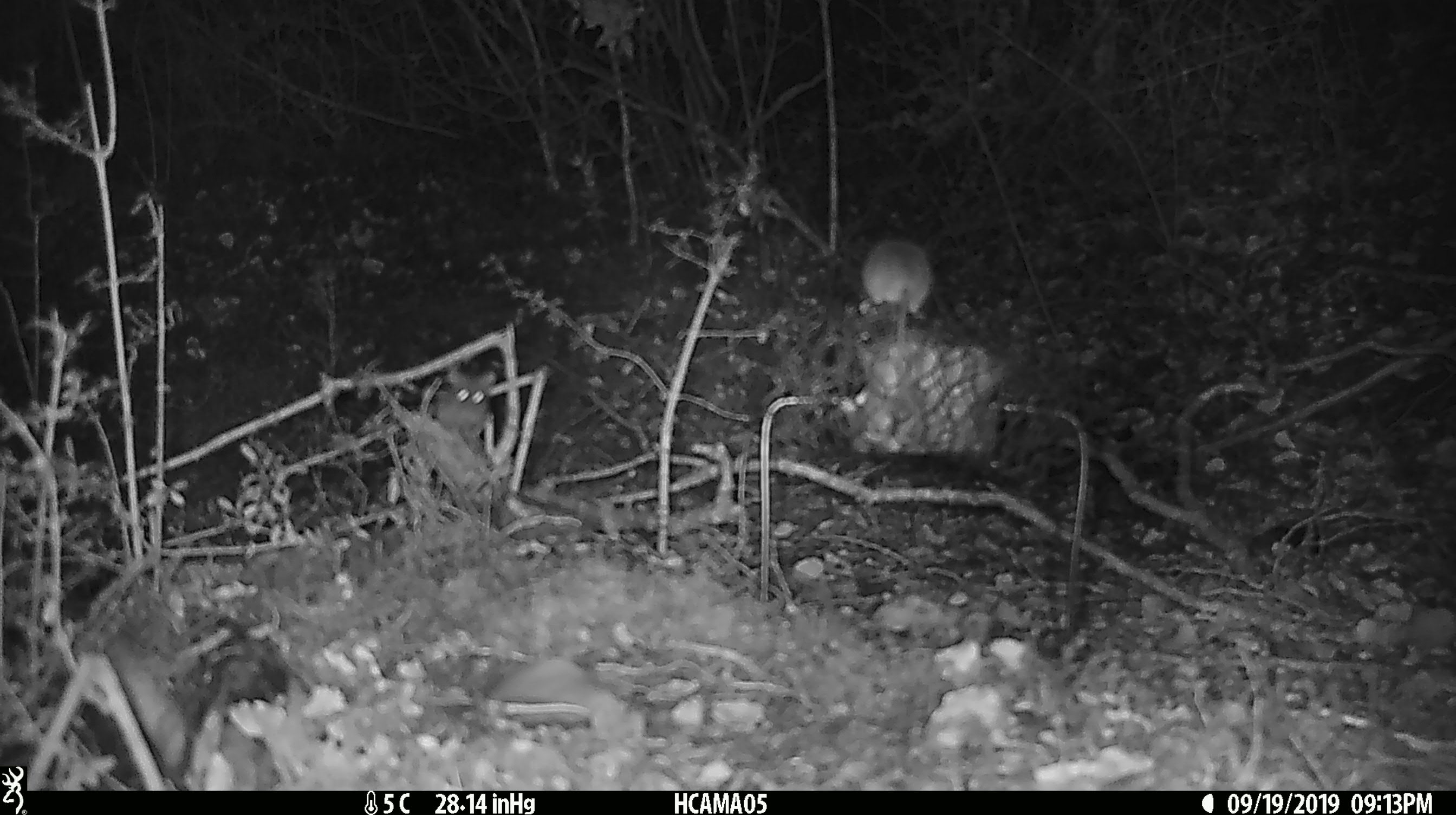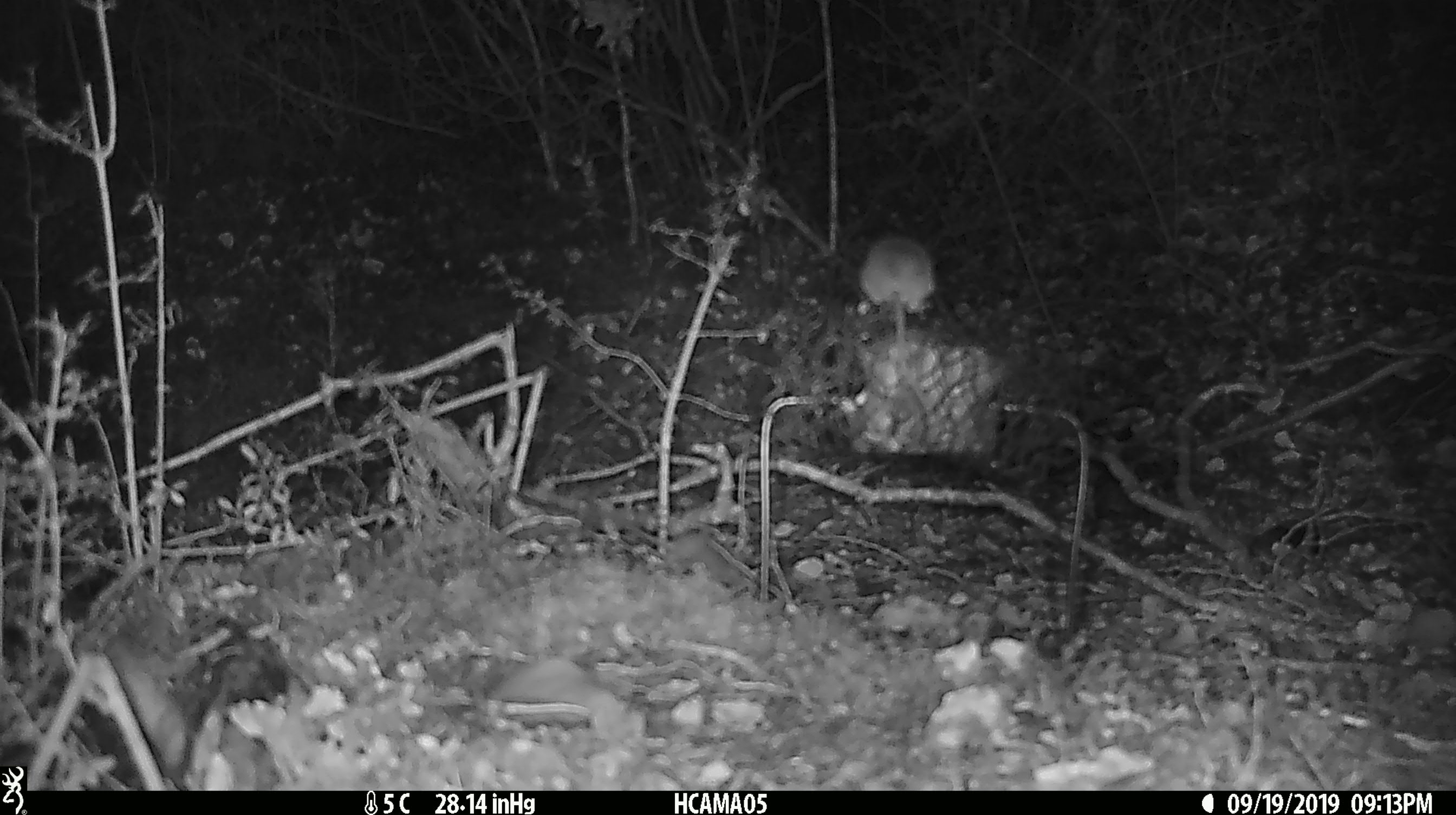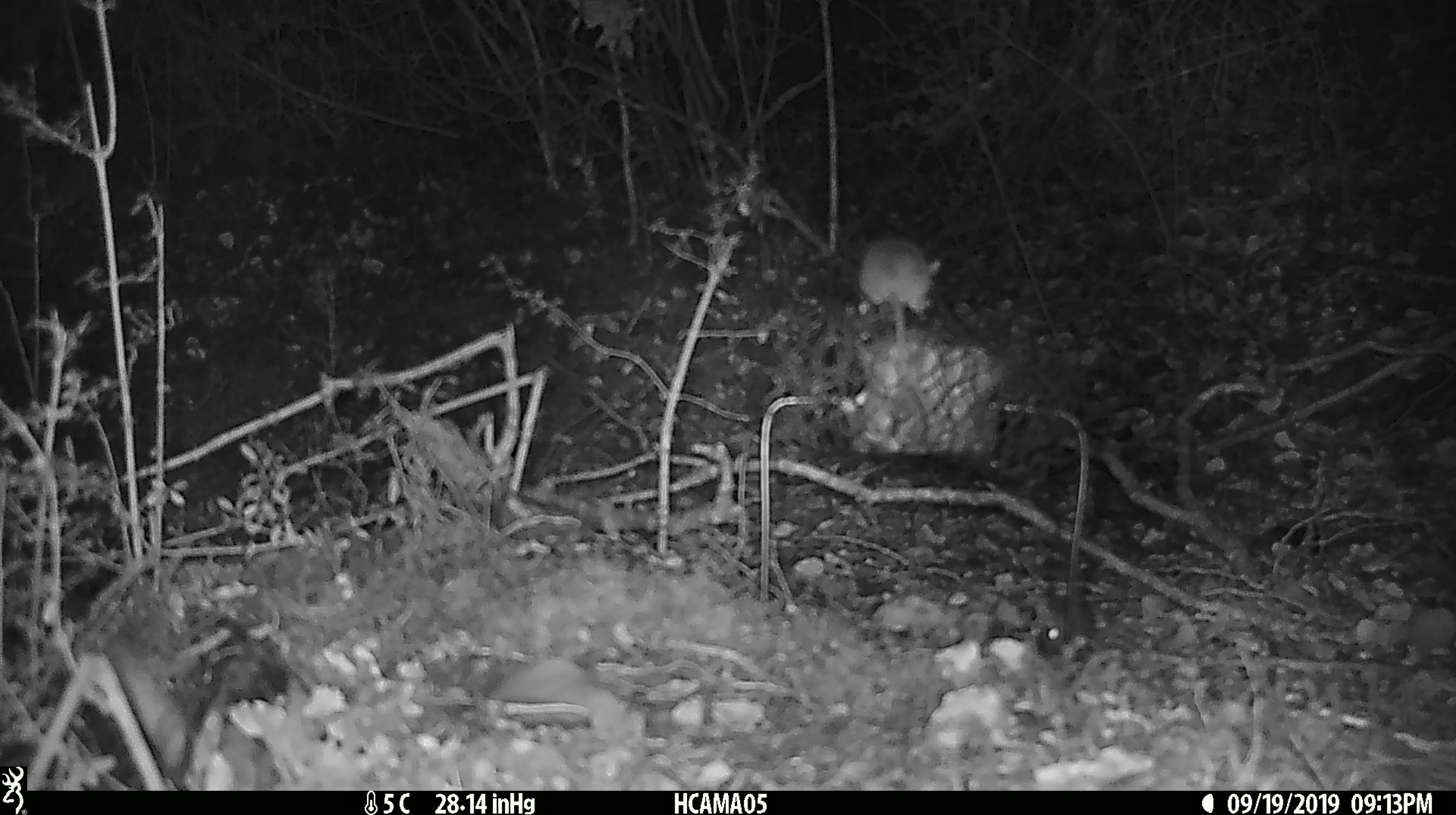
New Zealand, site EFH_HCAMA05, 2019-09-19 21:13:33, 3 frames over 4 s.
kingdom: Animalia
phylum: Chordata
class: Mammalia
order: Rodentia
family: Muridae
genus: Mus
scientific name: Mus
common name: mouse